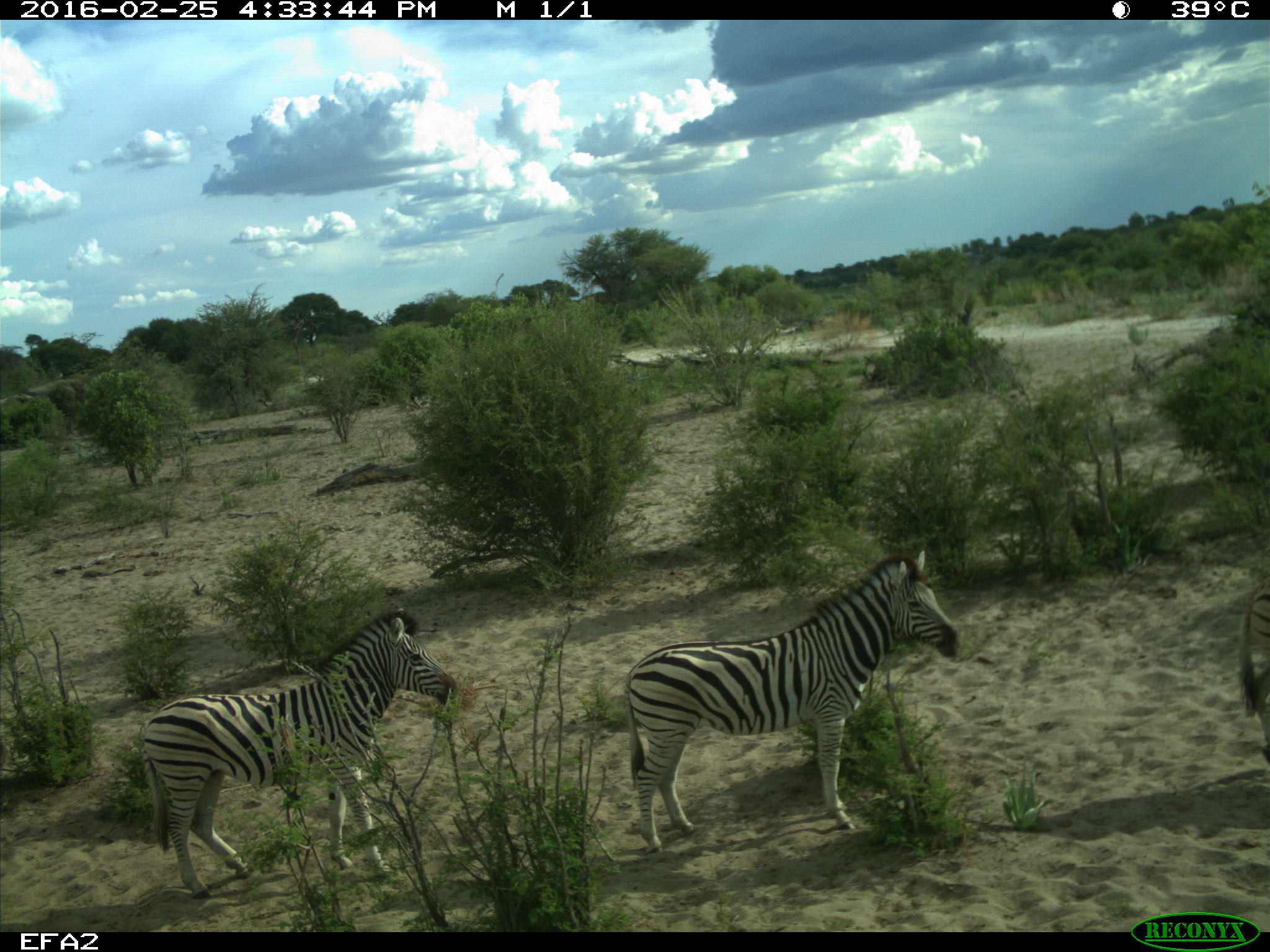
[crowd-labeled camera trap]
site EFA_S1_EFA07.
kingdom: Animalia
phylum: Chordata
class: Mammalia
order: Perissodactyla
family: Equidae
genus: Equus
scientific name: Equus quagga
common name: plains zebra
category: zebraplains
Zebraplains (plains zebra) (Equus quagga), count 2. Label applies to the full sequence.